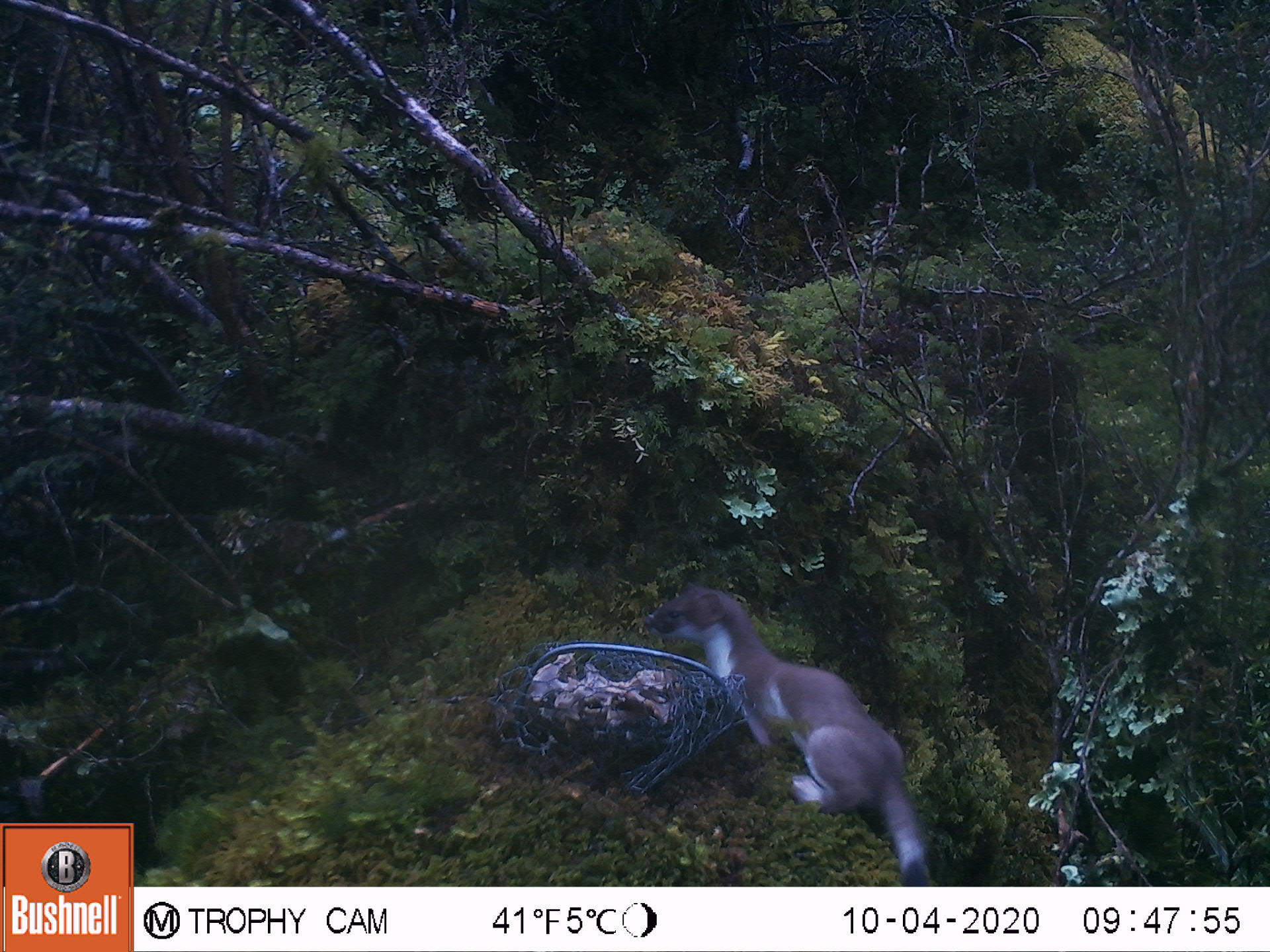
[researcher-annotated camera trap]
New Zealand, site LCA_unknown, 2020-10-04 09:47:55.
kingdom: Animalia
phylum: Chordata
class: Mammalia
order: Carnivora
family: Mustelidae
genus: Mustela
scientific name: Mustela erminea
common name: stoat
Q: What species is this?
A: Stoat (Mustela erminea).